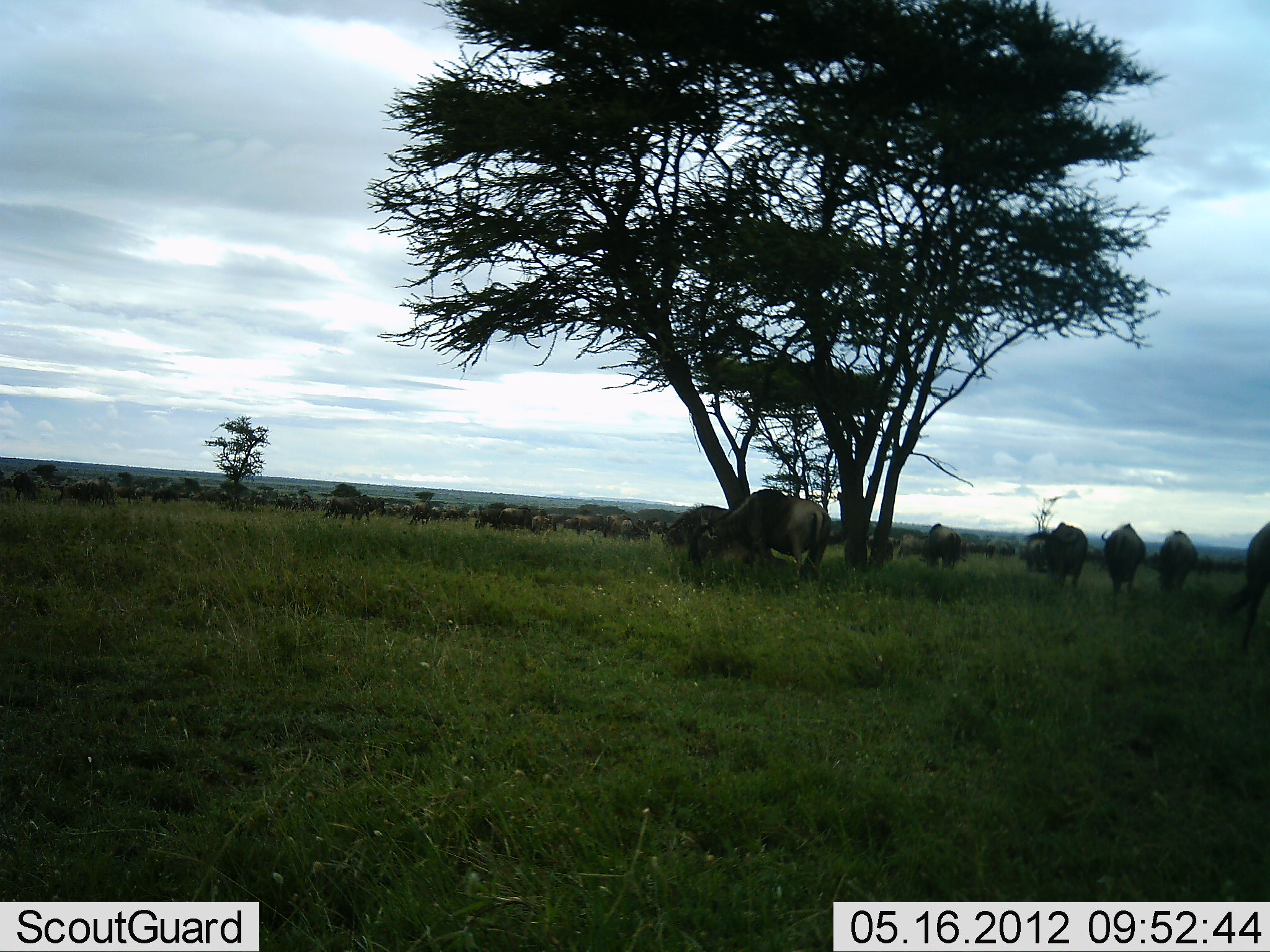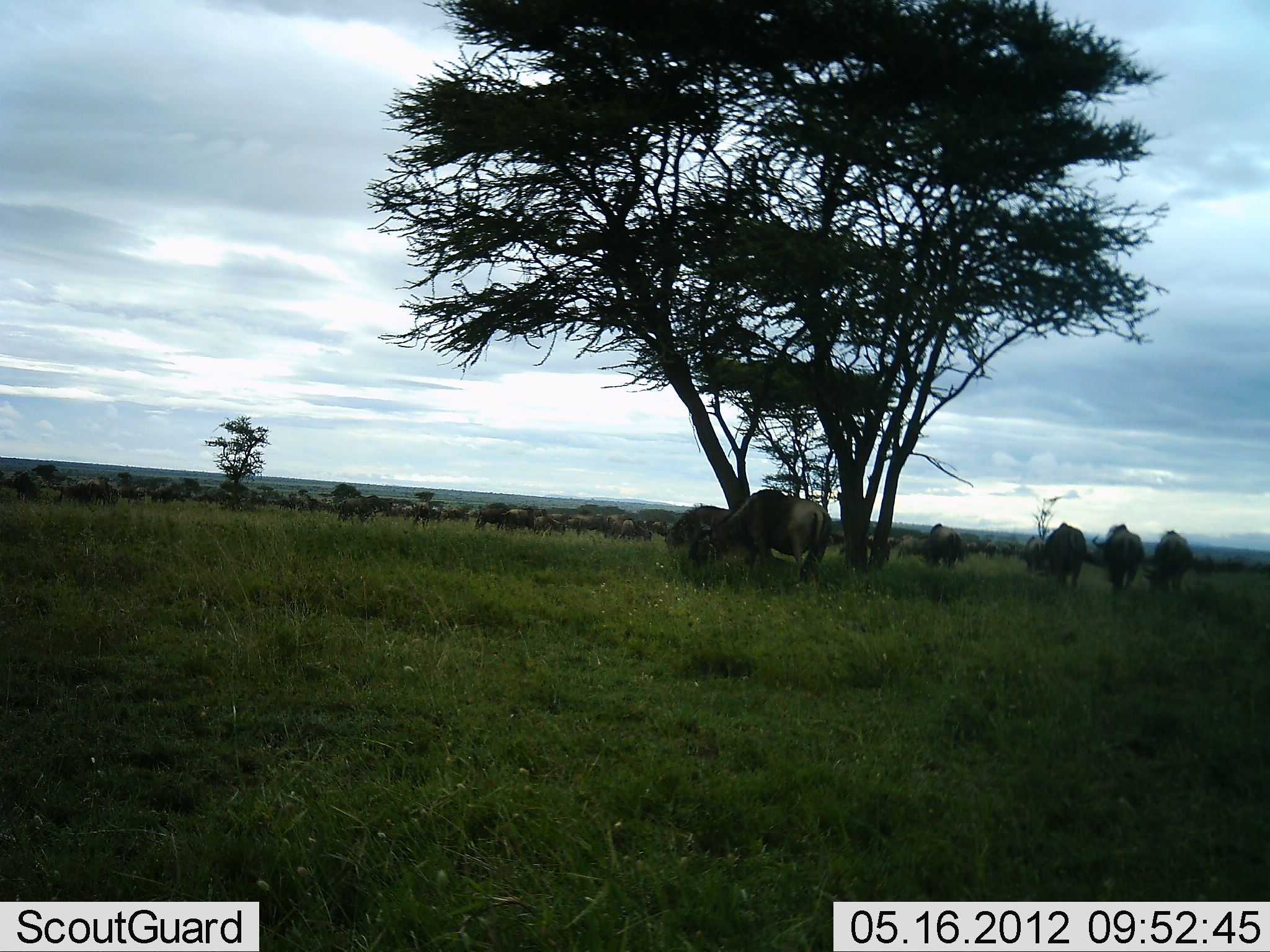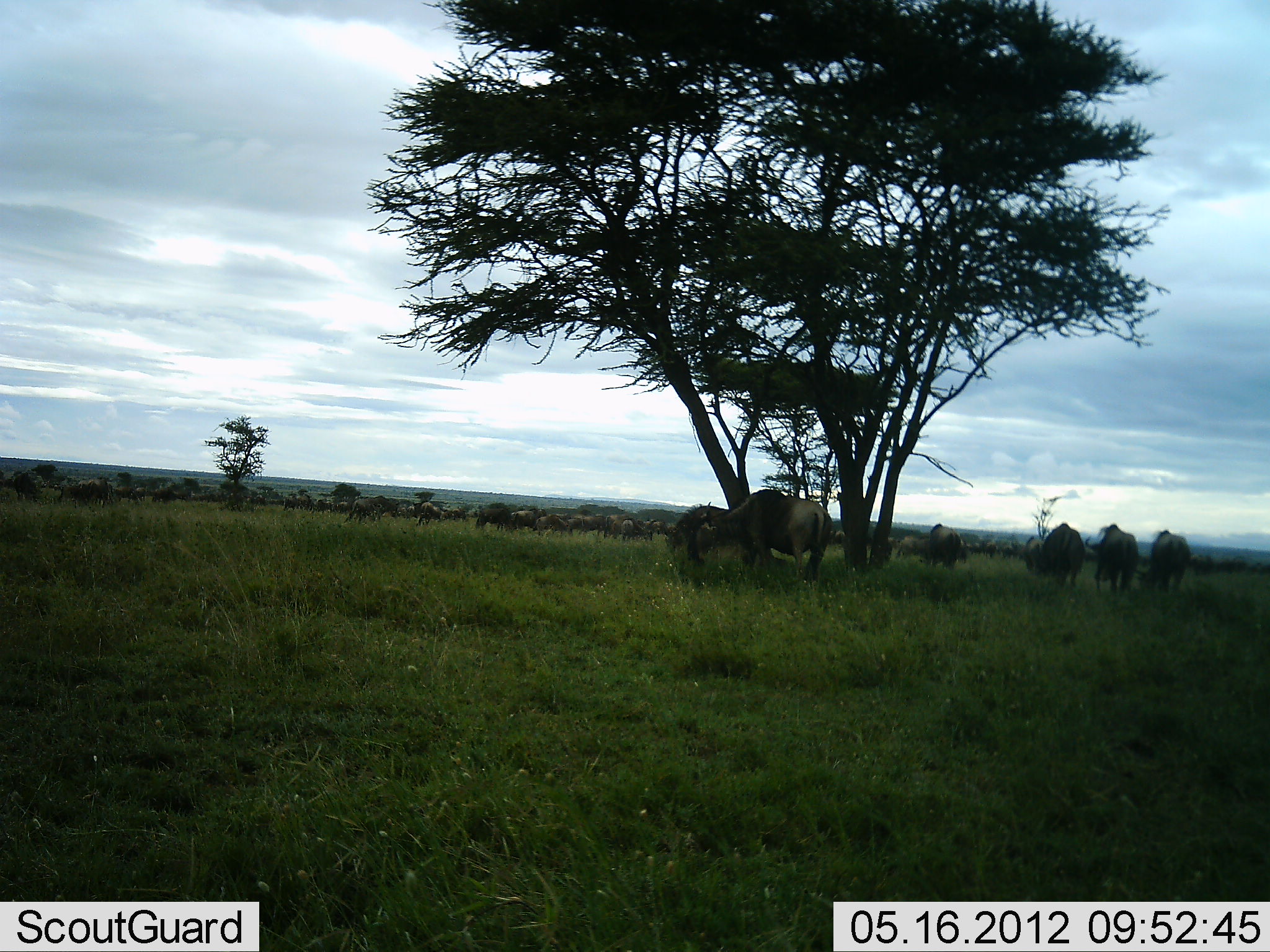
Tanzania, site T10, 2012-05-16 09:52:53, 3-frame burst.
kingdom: Animalia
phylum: Chordata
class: Mammalia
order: Artiodactyla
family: Bovidae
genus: Connochaetes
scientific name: Connochaetes taurinus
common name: blue wildebeest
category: wildebeest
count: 11-50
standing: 40%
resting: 0%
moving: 30%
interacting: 0%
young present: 0%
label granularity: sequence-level